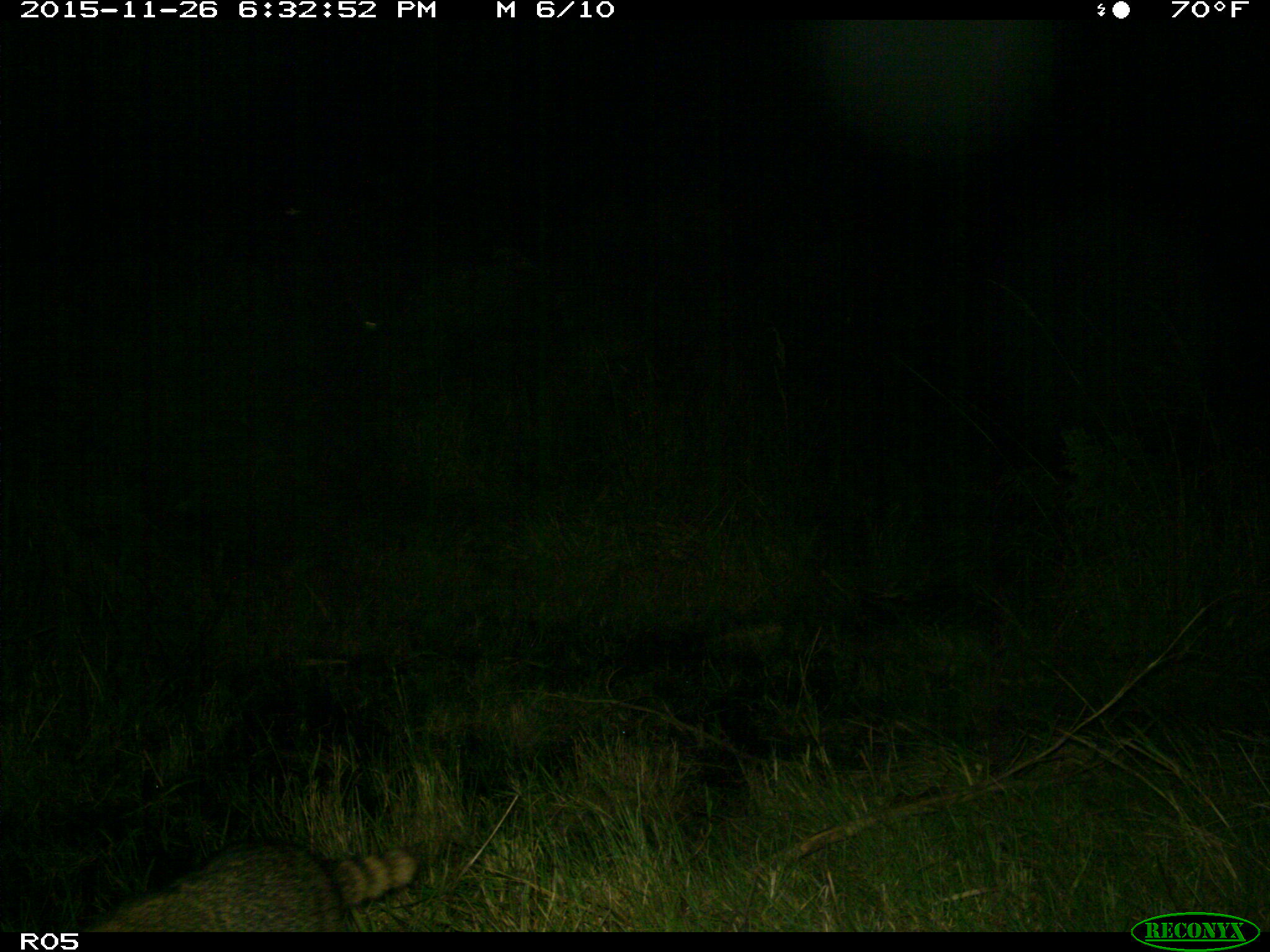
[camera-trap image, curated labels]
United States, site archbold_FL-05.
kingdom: Animalia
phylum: Chordata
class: Mammalia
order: Carnivora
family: Procyonidae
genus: Procyon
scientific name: Procyon lotor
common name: common raccoon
Procyon lotor (common raccoon).